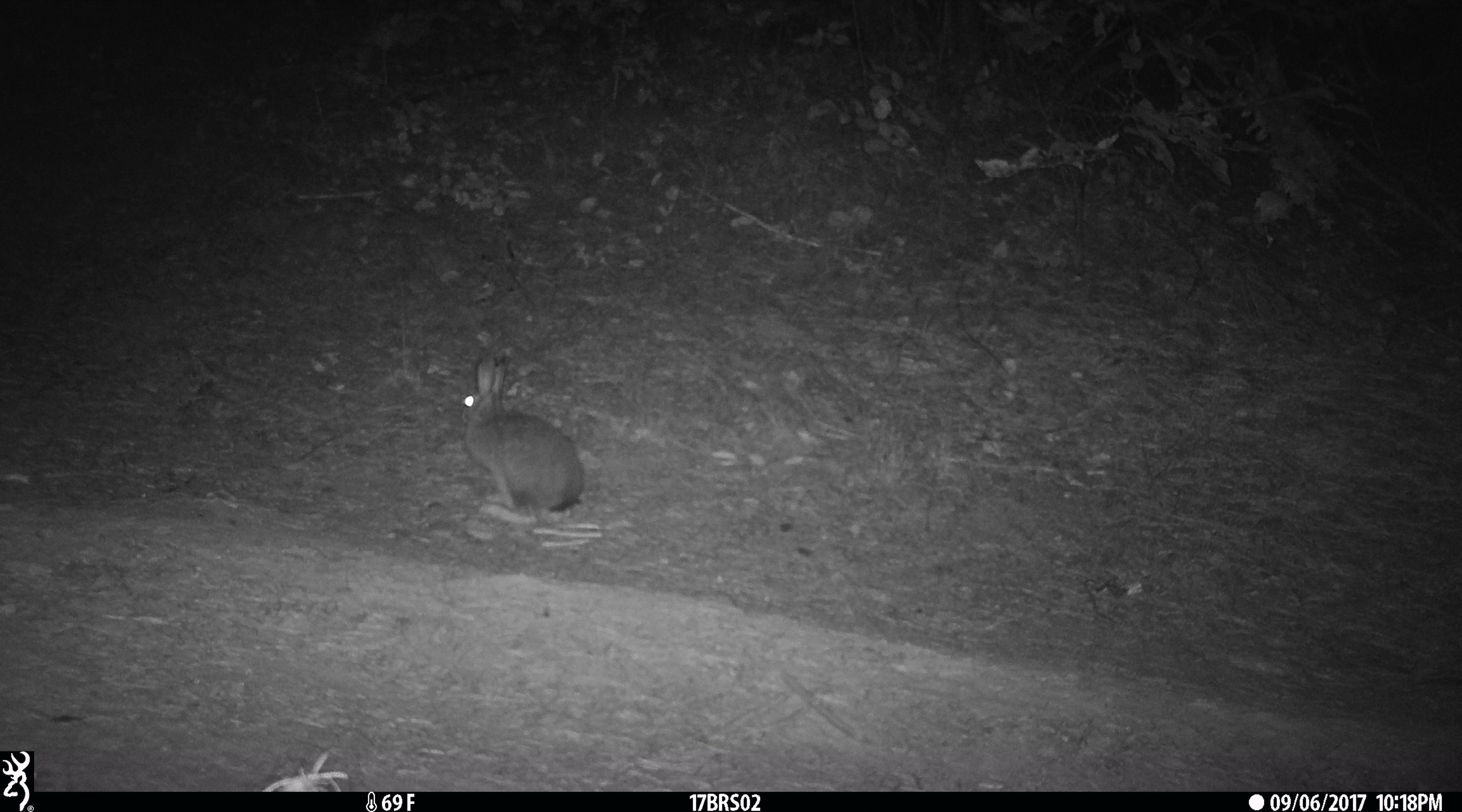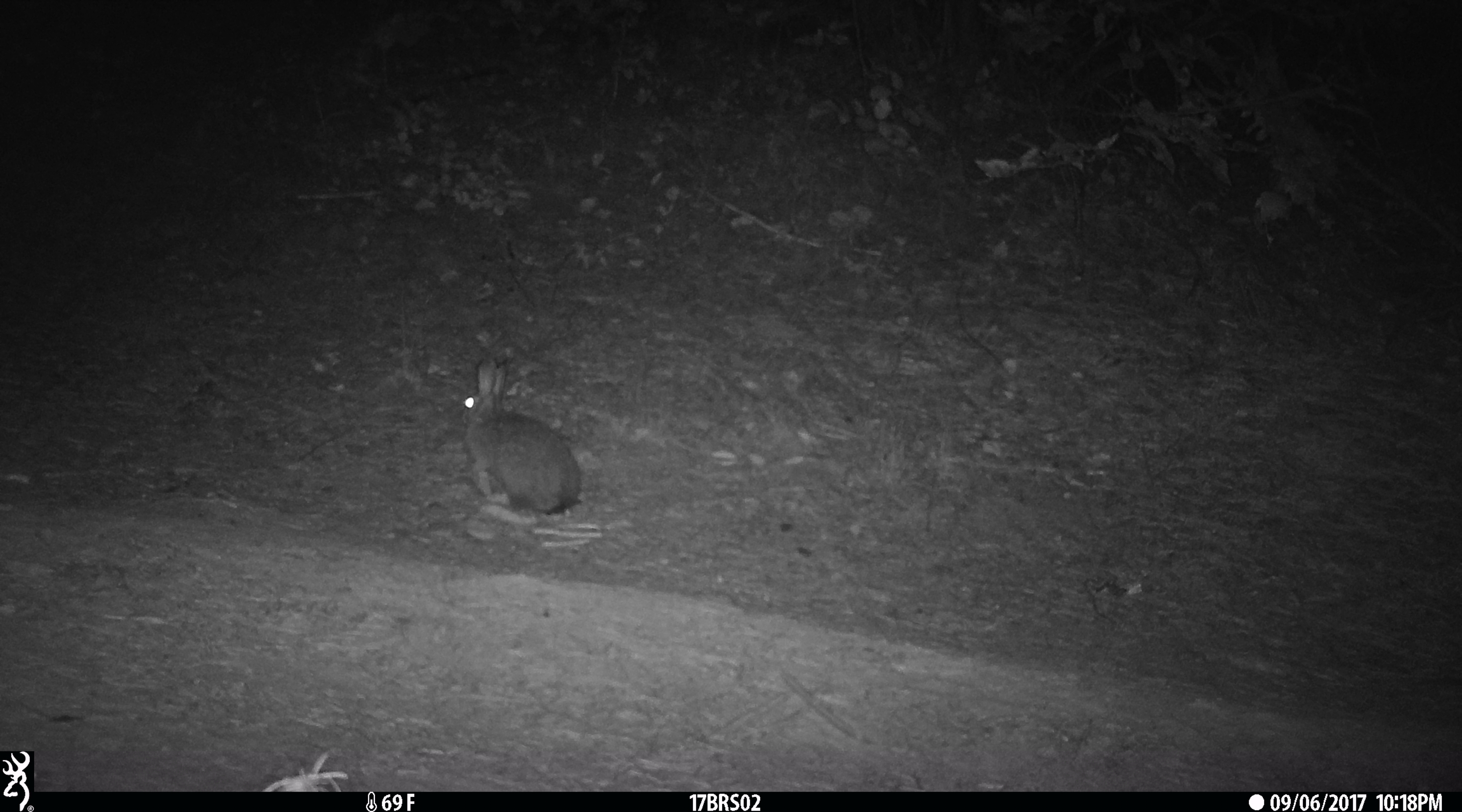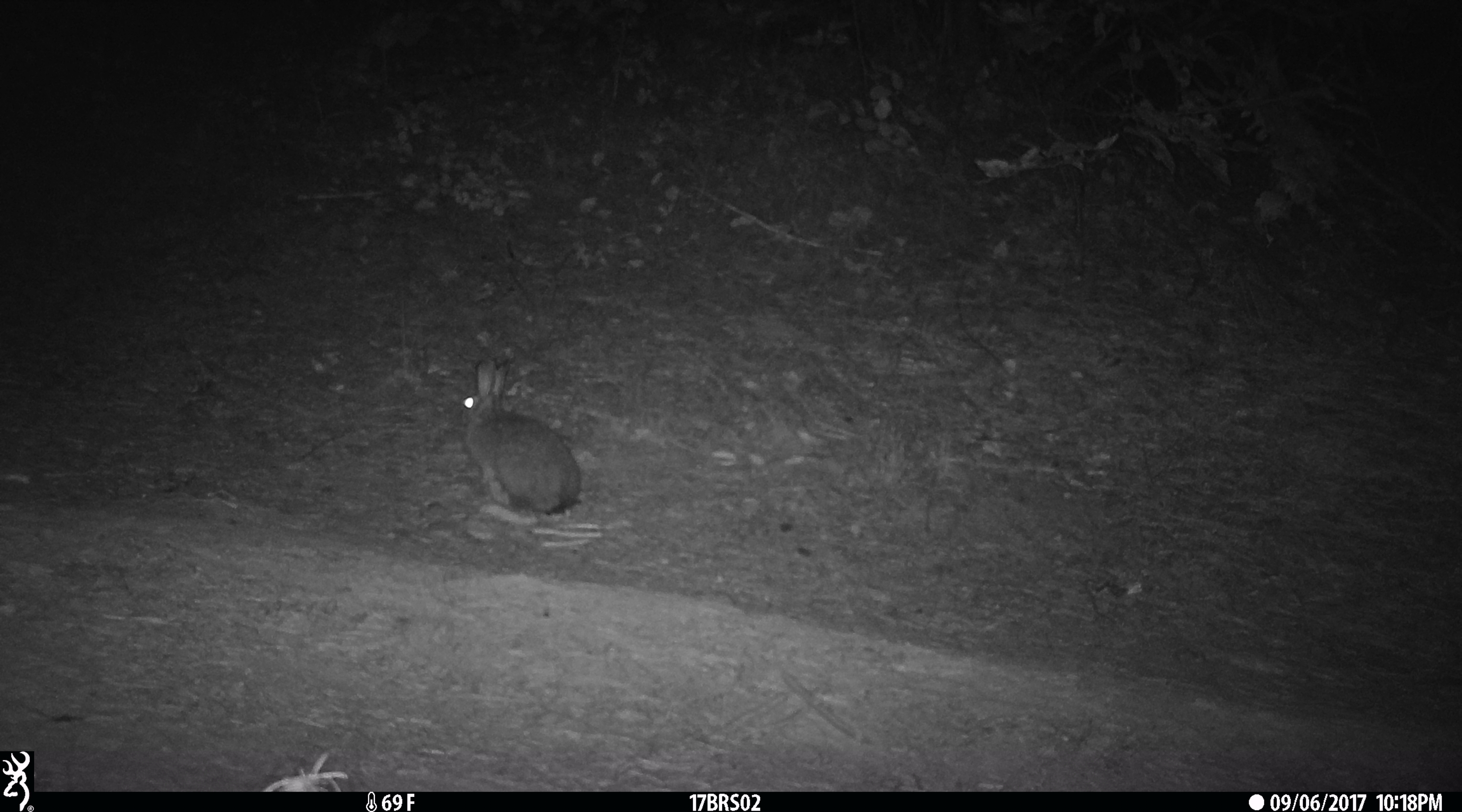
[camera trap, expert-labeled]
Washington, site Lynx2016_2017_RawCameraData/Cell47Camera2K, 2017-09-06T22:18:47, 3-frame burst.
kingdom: Animalia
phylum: Chordata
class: Mammalia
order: Lagomorpha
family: Leporidae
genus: Lepus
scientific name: Lepus americanus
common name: snowshoe hare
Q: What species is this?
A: Lepus americanus (snowshoe hare).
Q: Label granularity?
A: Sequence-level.